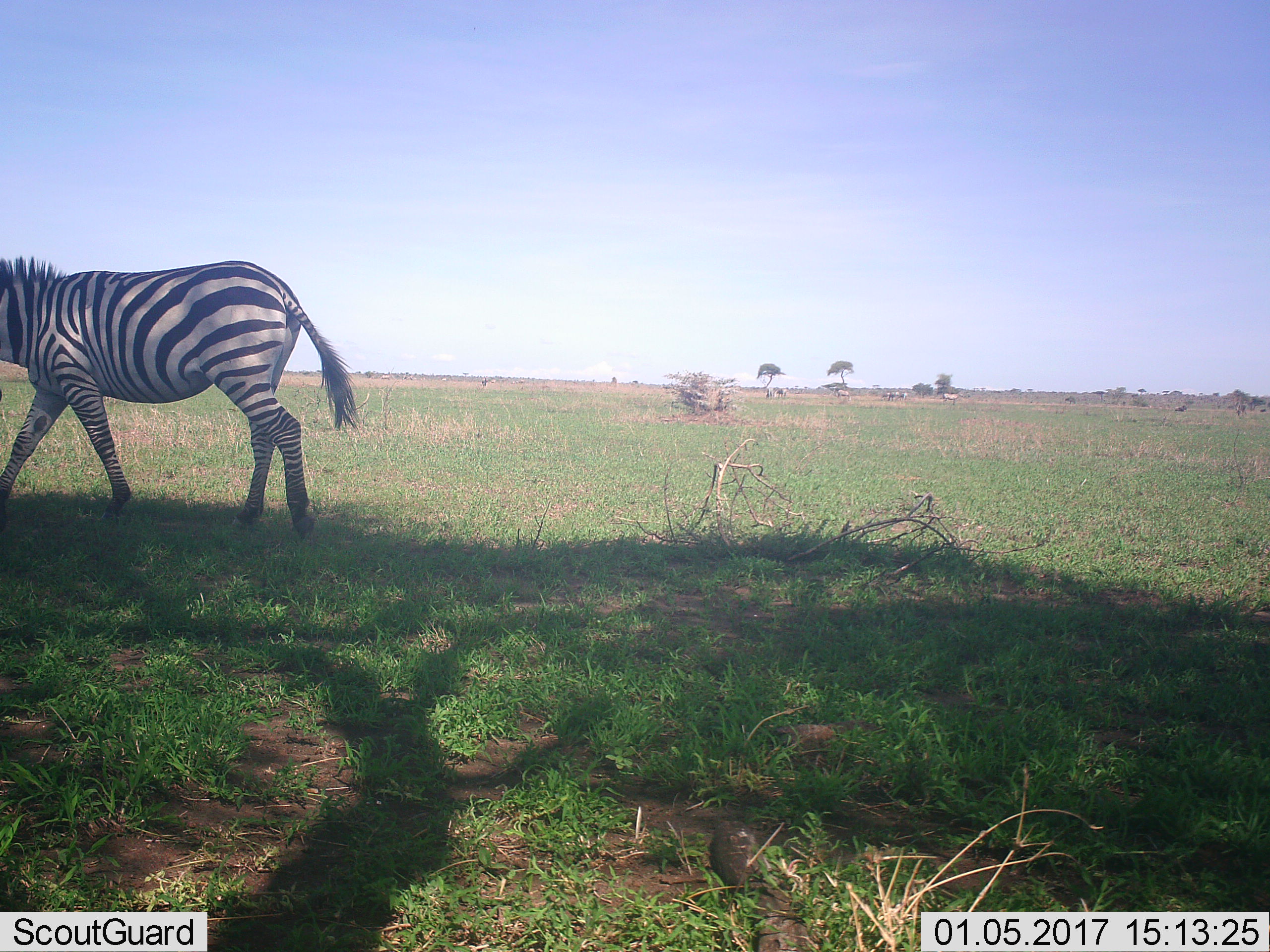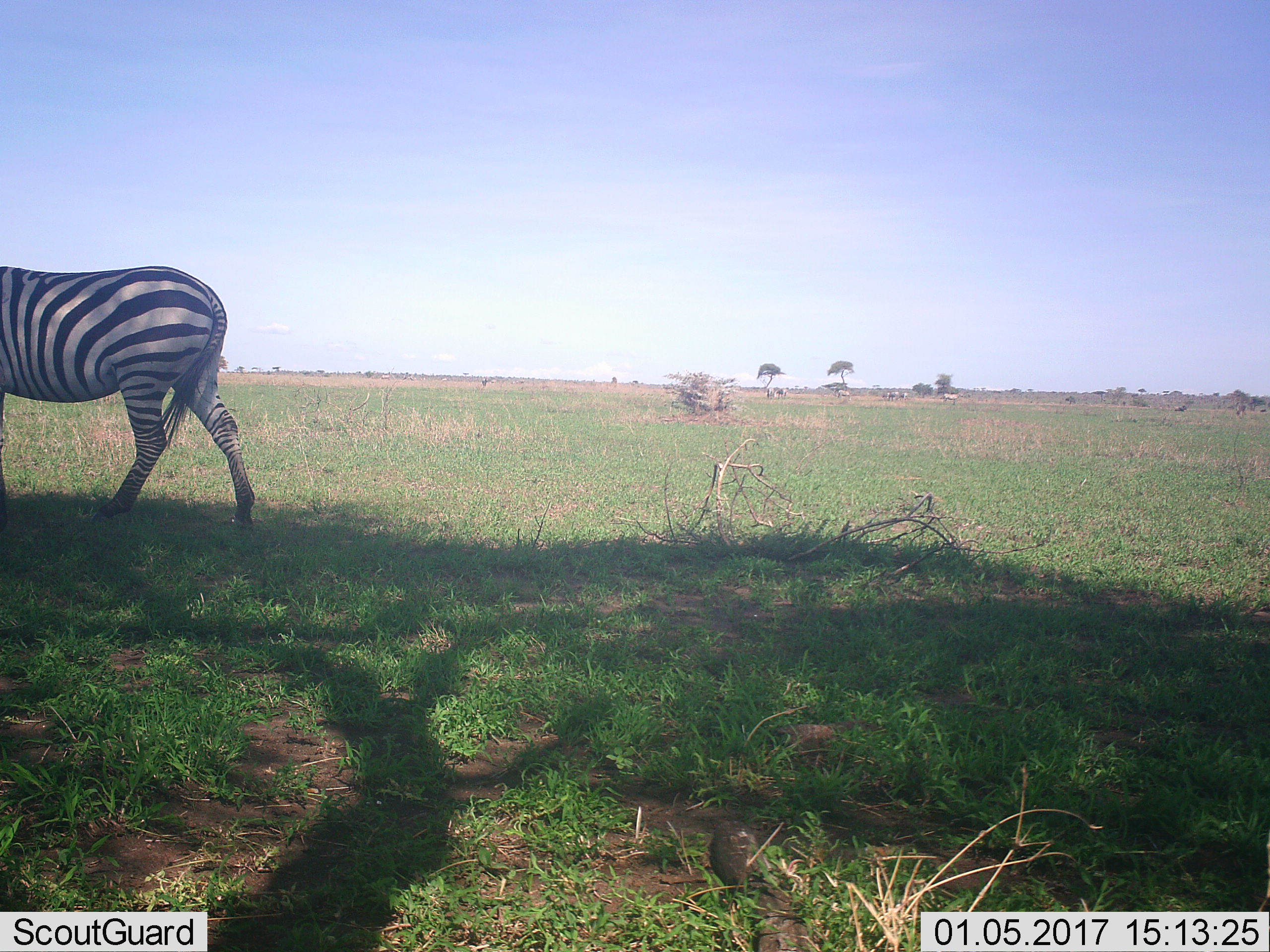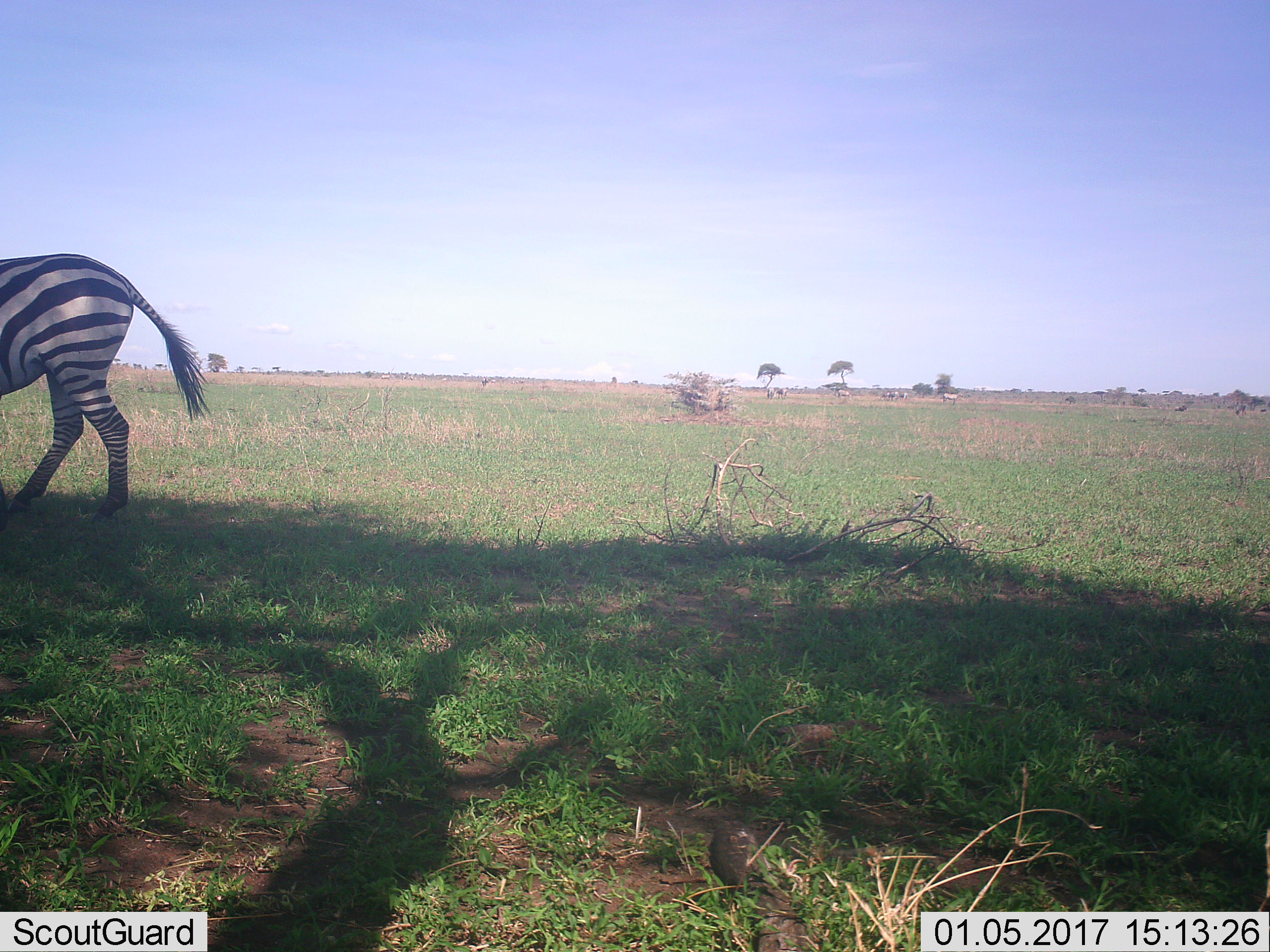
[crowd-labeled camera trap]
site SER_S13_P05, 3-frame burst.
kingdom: Animalia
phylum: Chordata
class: Mammalia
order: Perissodactyla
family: Equidae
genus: Equus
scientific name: Equus quagga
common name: plains zebra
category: zebraplains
Zebraplains (plains zebra) (Equus quagga), count 2. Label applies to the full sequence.